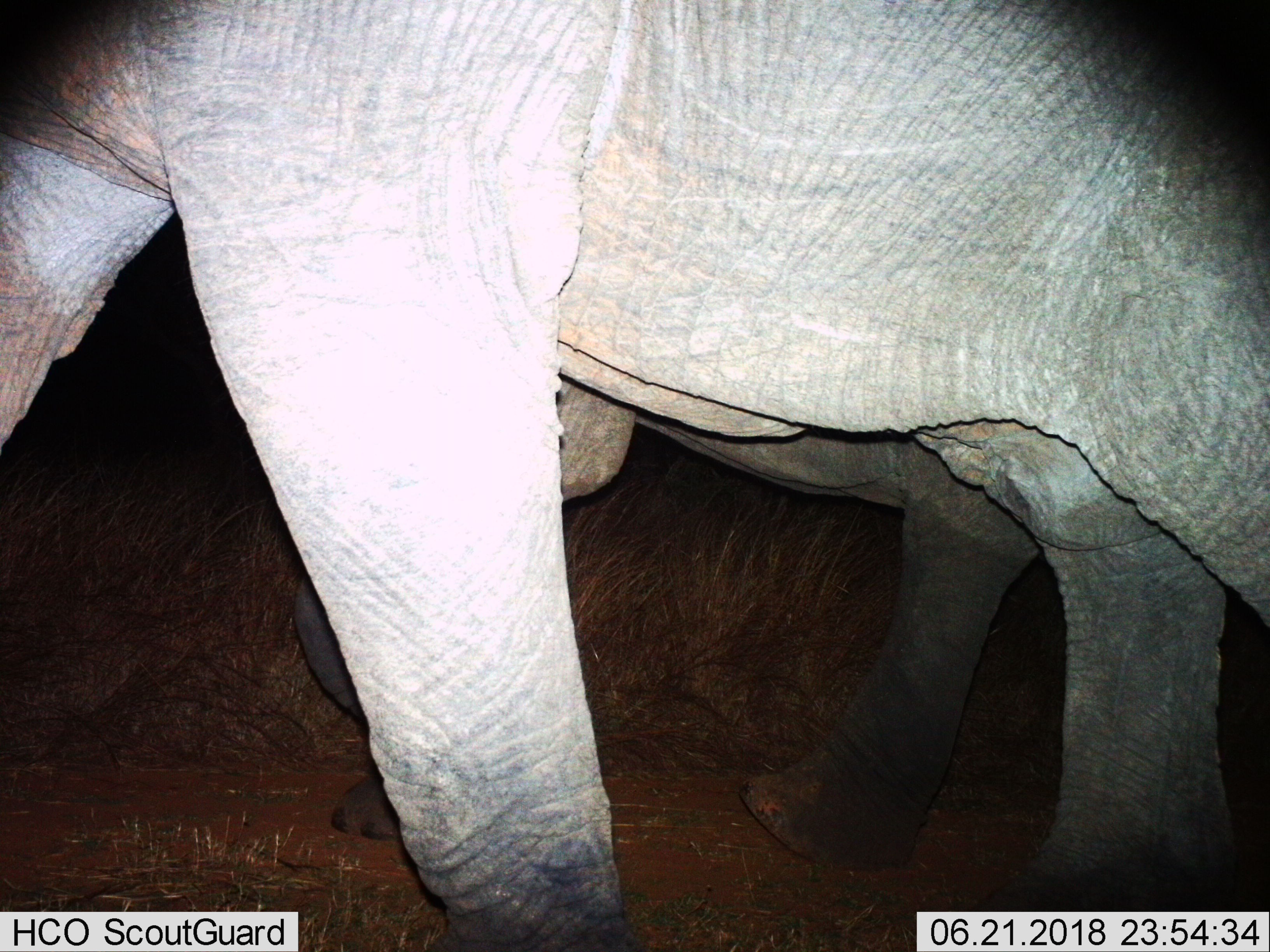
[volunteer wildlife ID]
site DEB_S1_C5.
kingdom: Animalia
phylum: Chordata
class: Mammalia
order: Proboscidea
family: Elephantidae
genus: Loxodonta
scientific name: Loxodonta africana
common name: african bush elephant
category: elephant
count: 2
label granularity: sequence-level